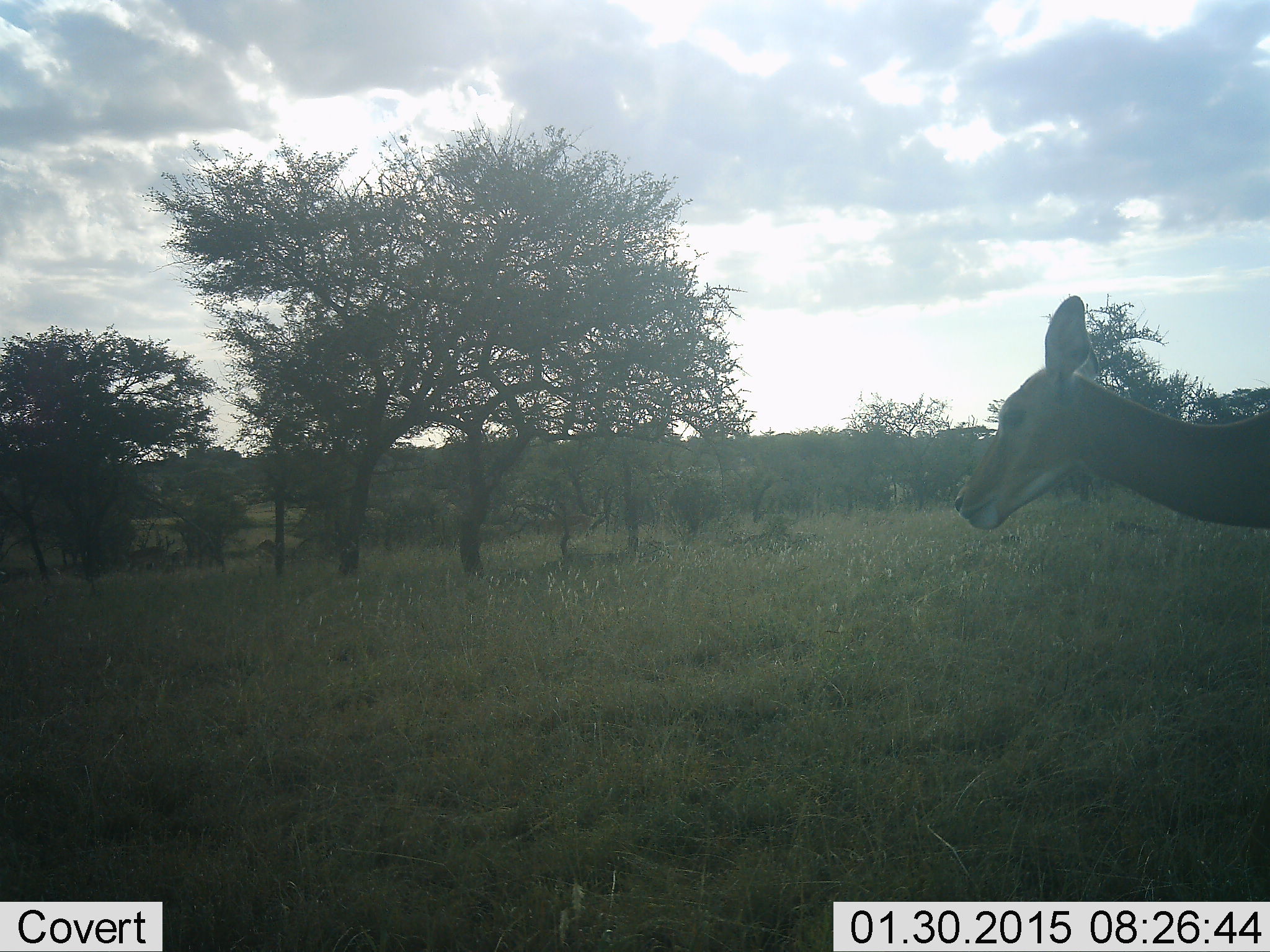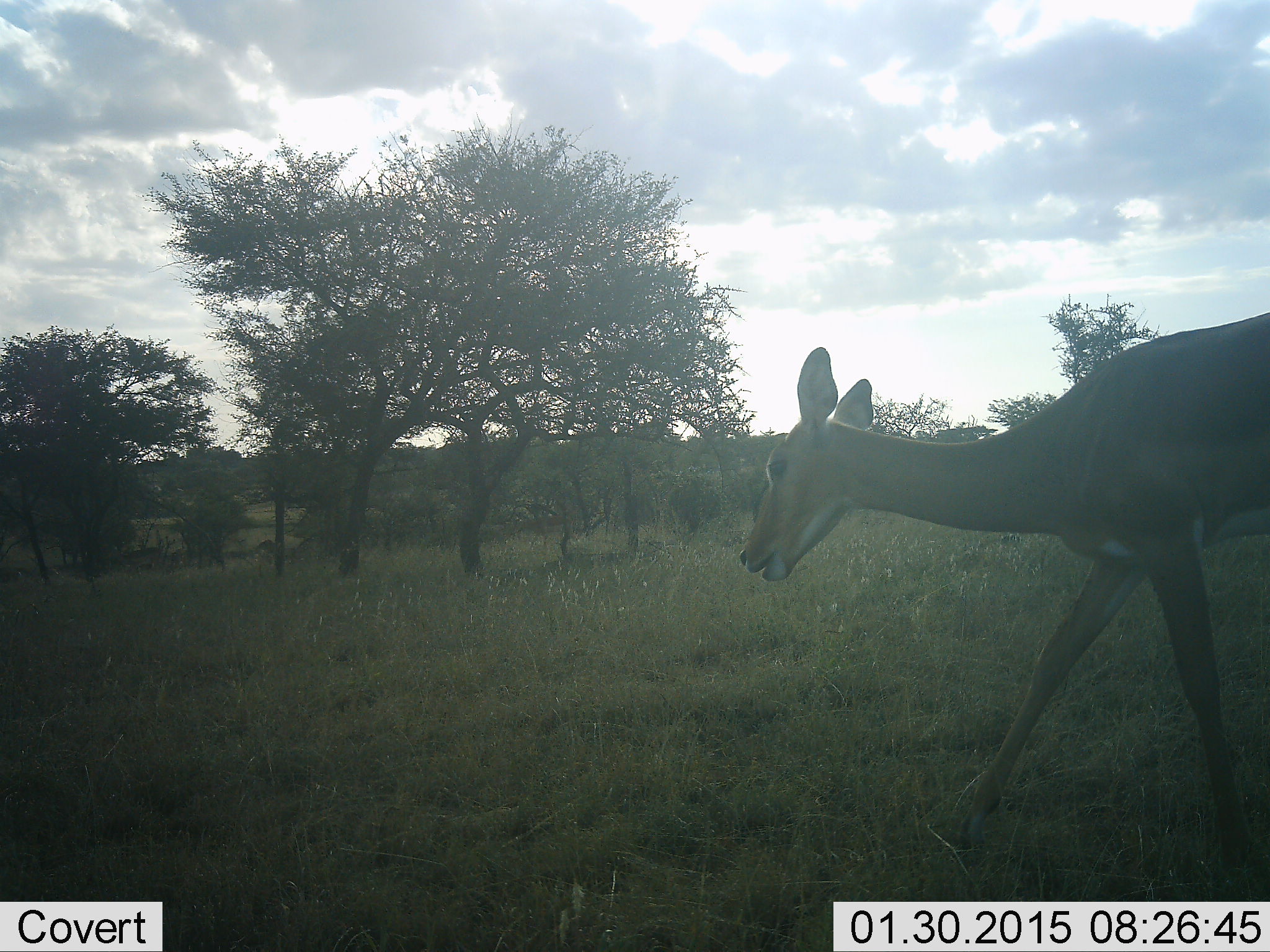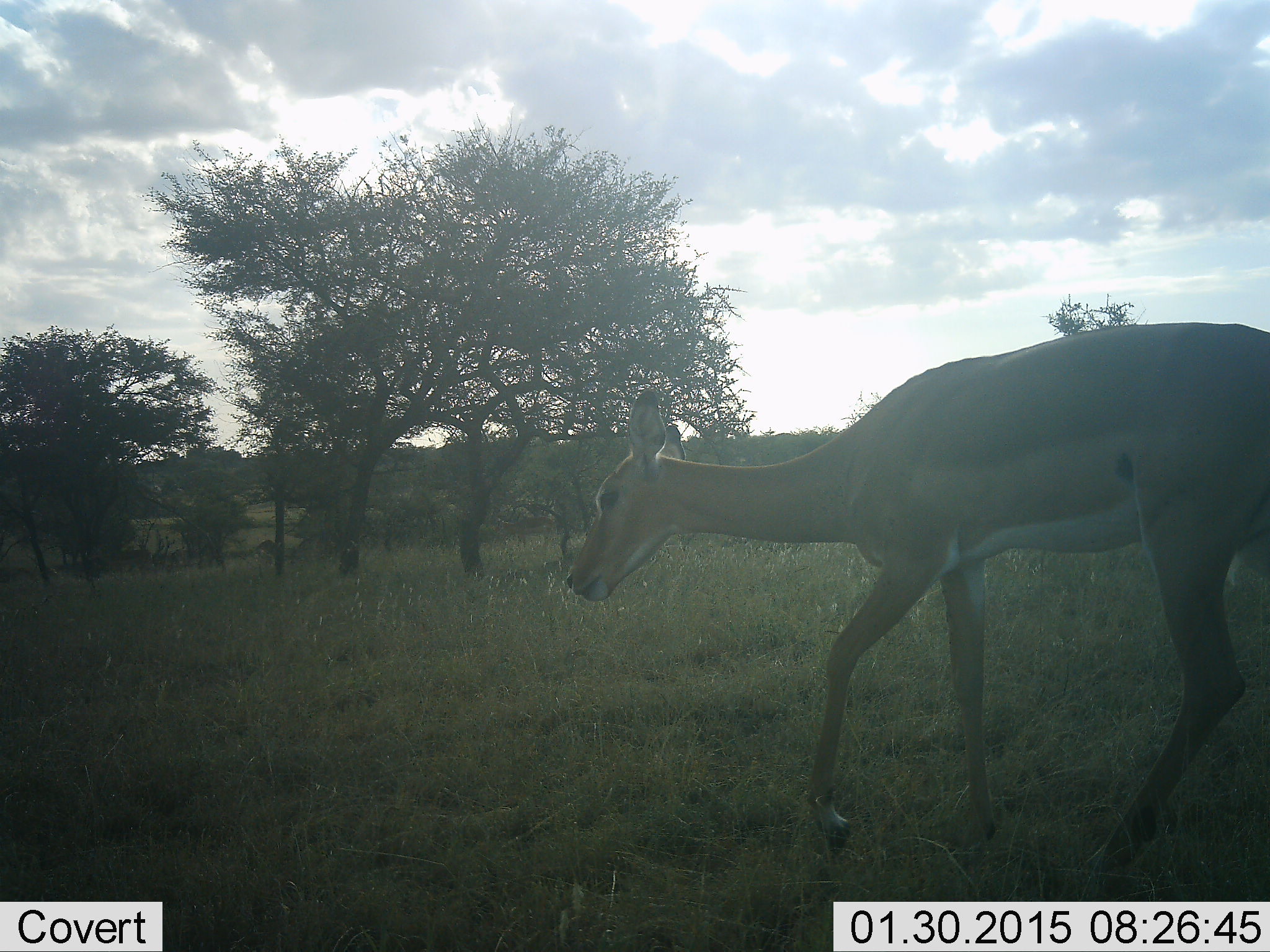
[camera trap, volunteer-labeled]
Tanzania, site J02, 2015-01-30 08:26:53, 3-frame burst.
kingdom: Animalia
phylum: Chordata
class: Mammalia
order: Artiodactyla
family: Bovidae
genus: Aepyceros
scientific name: Aepyceros melampus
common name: impala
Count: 1.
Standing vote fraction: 0%.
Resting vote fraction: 0%.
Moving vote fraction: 100%.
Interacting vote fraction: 0%.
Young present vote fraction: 0%.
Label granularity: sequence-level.